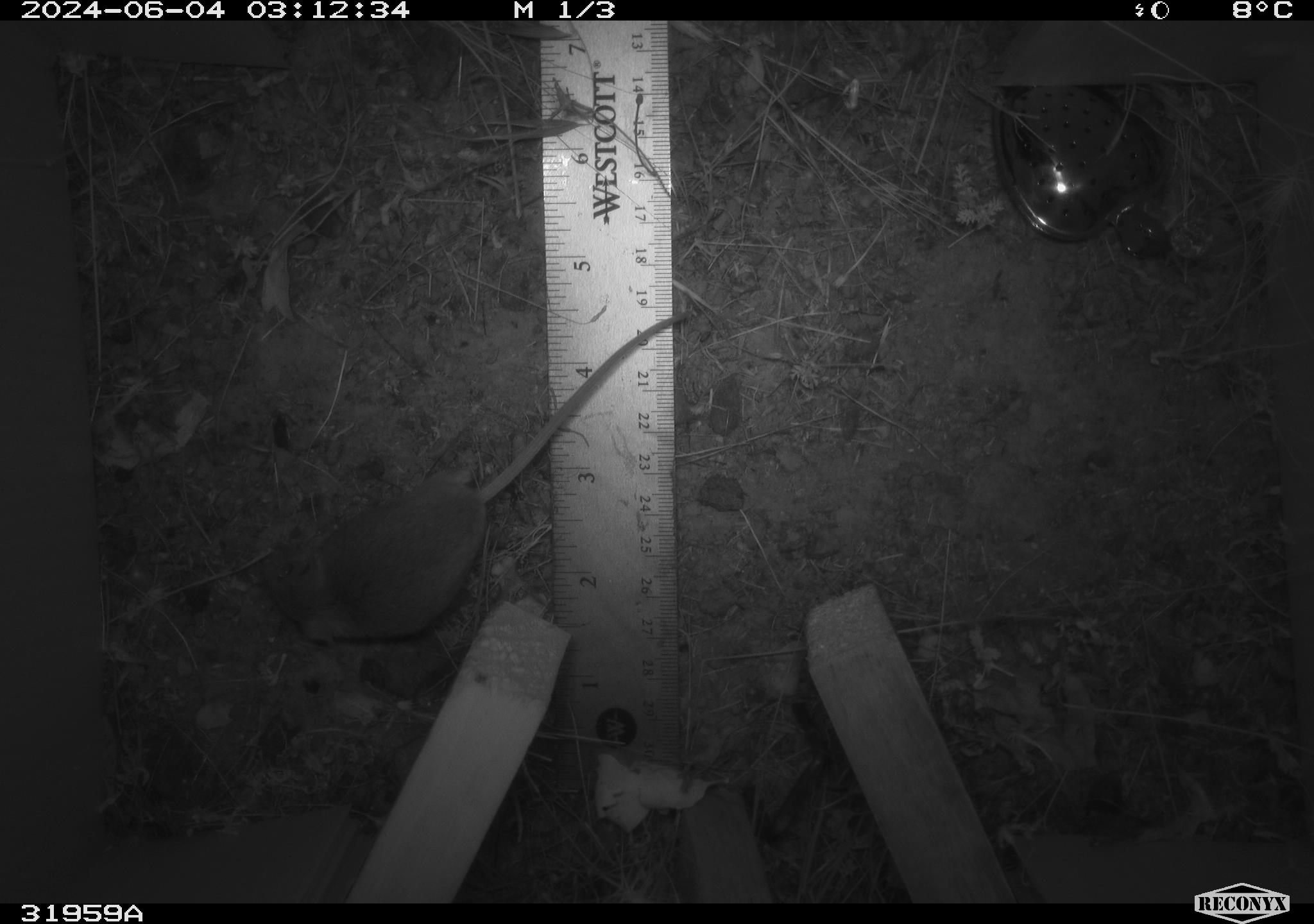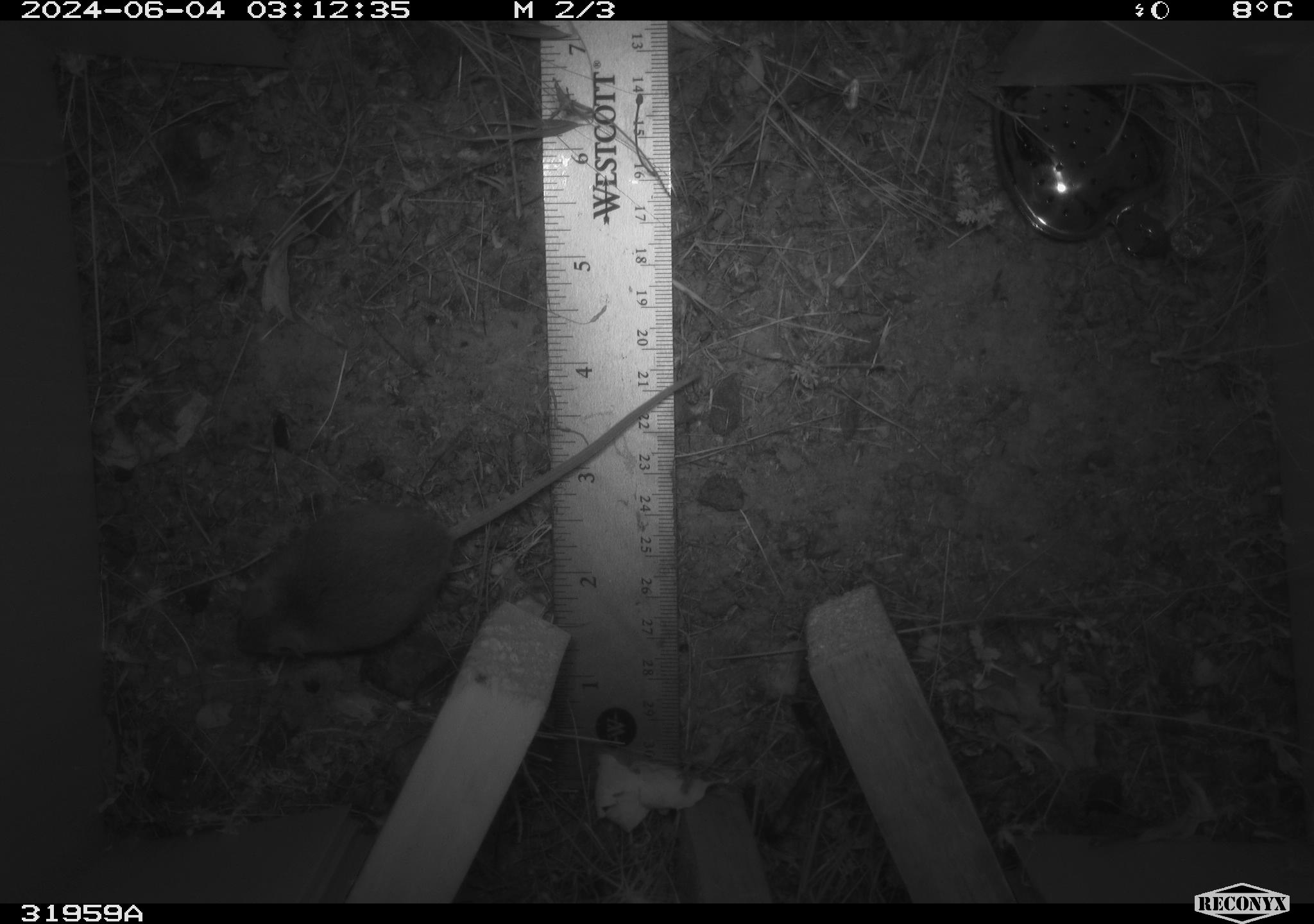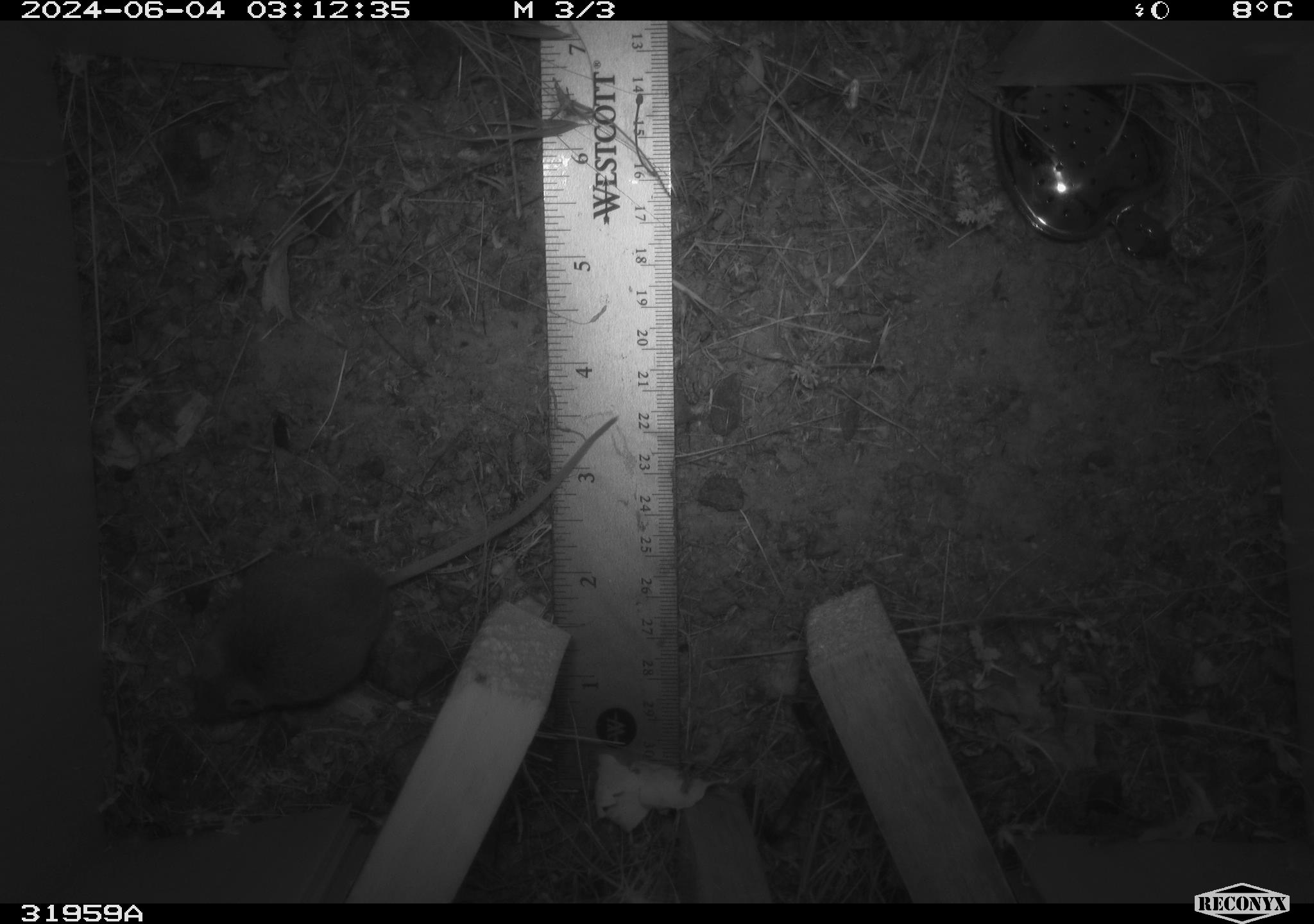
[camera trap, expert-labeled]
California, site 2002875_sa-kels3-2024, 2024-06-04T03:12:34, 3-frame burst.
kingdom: Animalia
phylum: Chordata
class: Mammalia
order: Rodentia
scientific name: Rodentia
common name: rodent